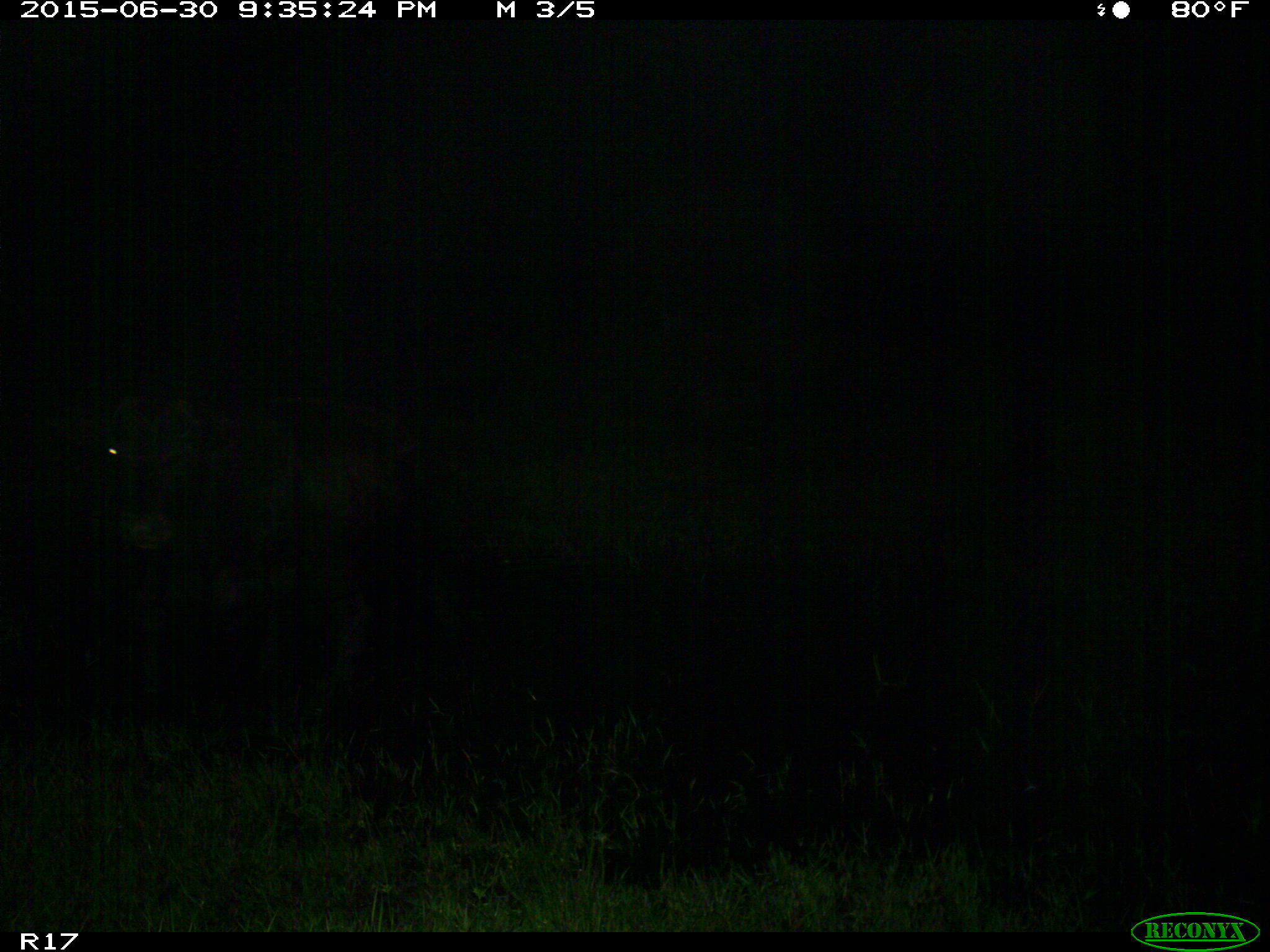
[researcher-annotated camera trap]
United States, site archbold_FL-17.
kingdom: Animalia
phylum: Chordata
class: Mammalia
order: Artiodactyla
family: Bovidae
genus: Bos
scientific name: Bos taurus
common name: domestic cow